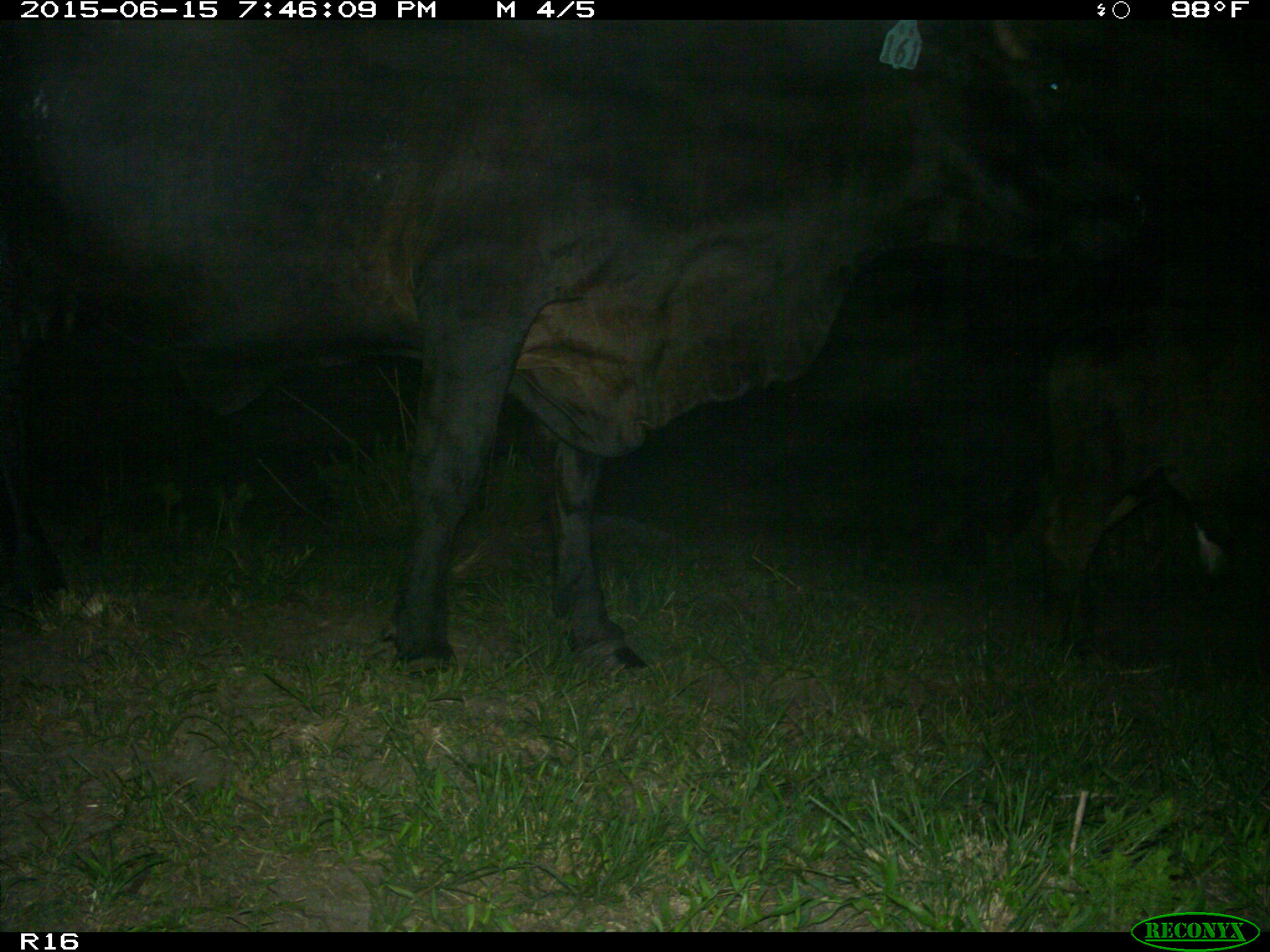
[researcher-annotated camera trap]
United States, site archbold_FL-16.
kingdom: Animalia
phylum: Chordata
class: Mammalia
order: Artiodactyla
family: Bovidae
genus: Bos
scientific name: Bos taurus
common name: domestic cow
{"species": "Bos taurus (domestic cow)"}